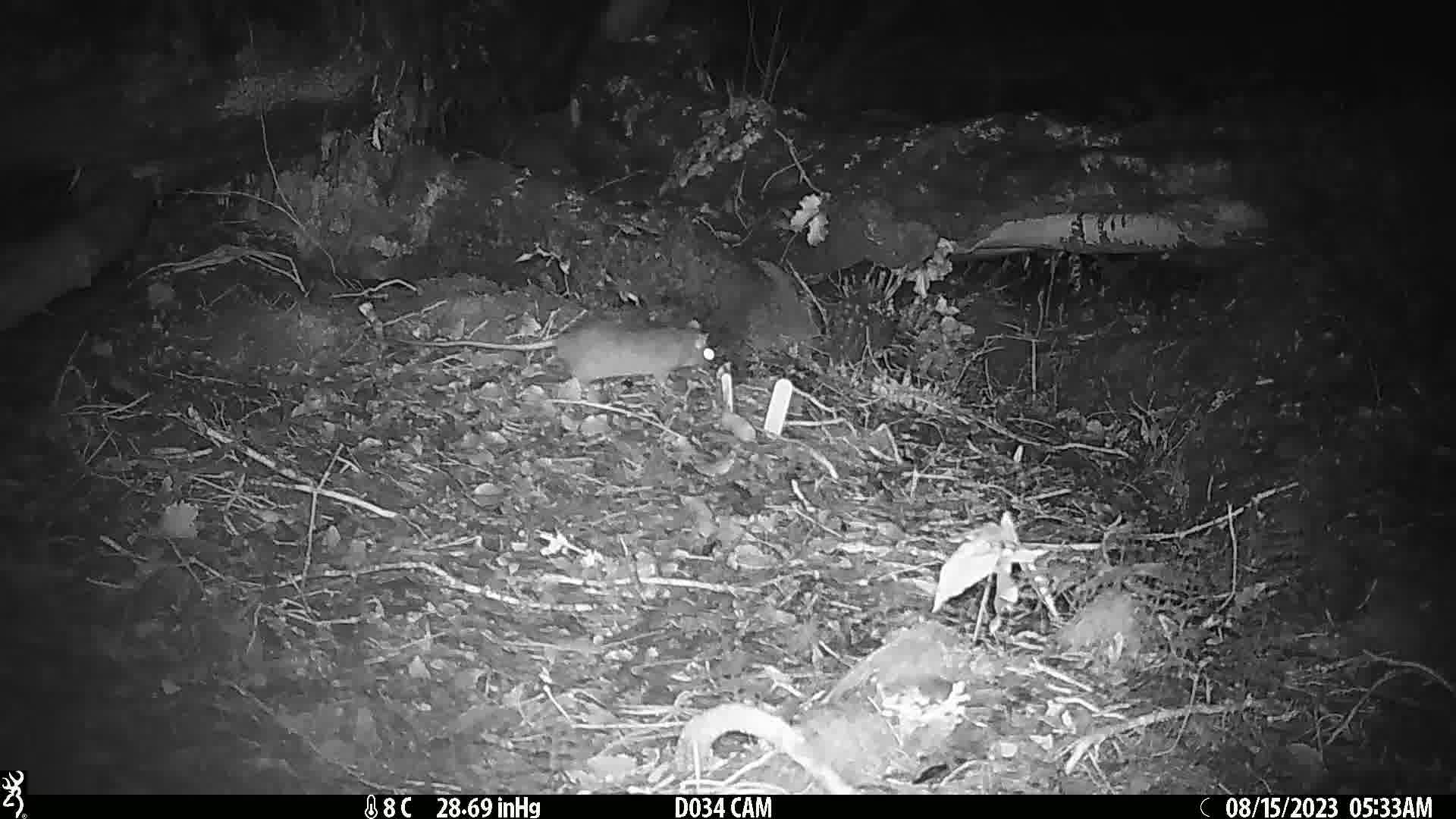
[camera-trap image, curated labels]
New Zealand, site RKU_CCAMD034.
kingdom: Animalia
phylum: Chordata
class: Mammalia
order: Rodentia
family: Muridae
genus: Rattus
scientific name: Rattus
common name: rat